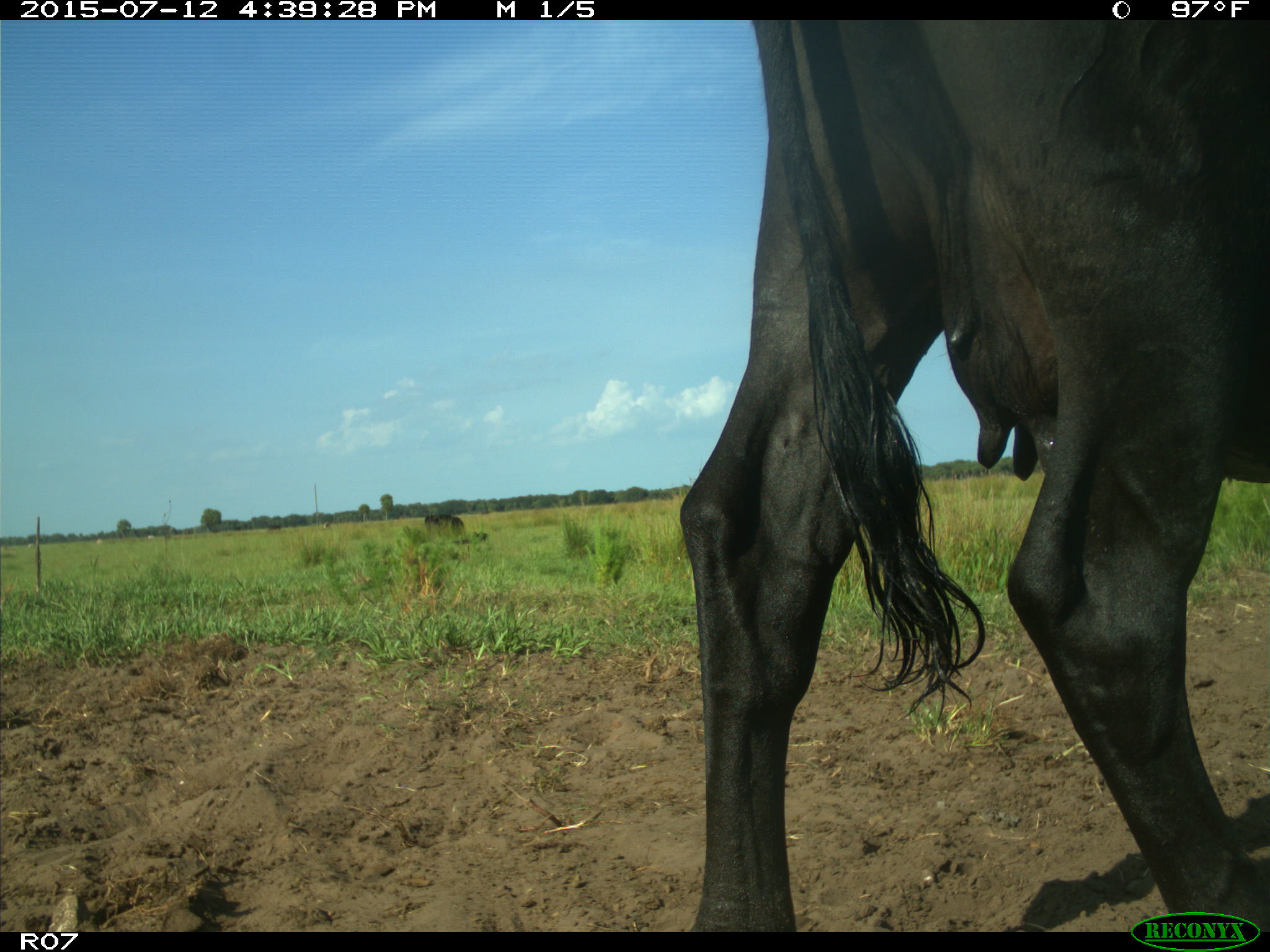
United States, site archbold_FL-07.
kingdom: Animalia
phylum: Chordata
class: Mammalia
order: Artiodactyla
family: Bovidae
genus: Bos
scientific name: Bos taurus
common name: domestic cow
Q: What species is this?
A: Bos taurus (domestic cow).